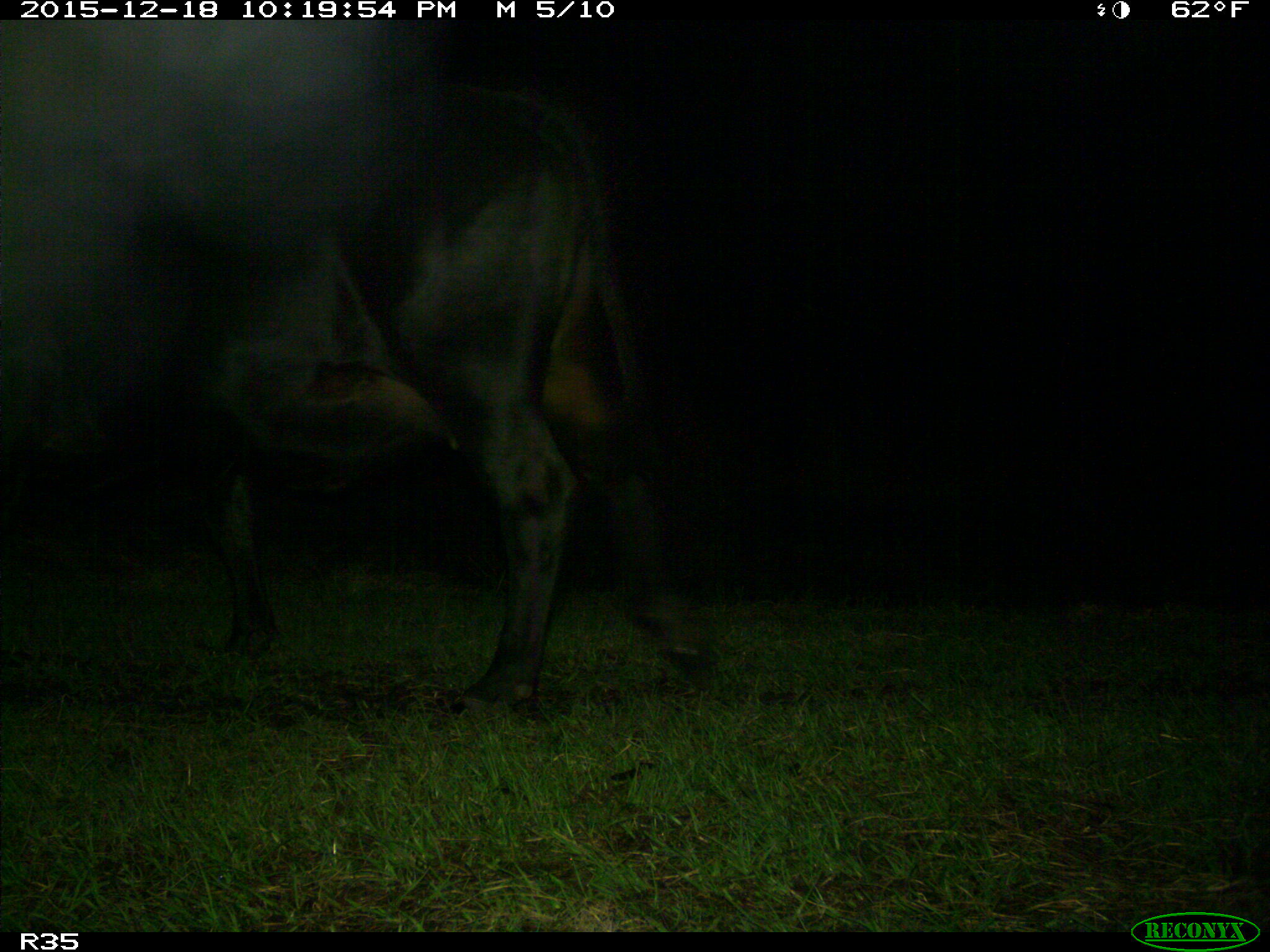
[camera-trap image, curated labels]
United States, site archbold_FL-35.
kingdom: Animalia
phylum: Chordata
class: Mammalia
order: Artiodactyla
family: Bovidae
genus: Bos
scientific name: Bos taurus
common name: domestic cow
Bos taurus (domestic cow).